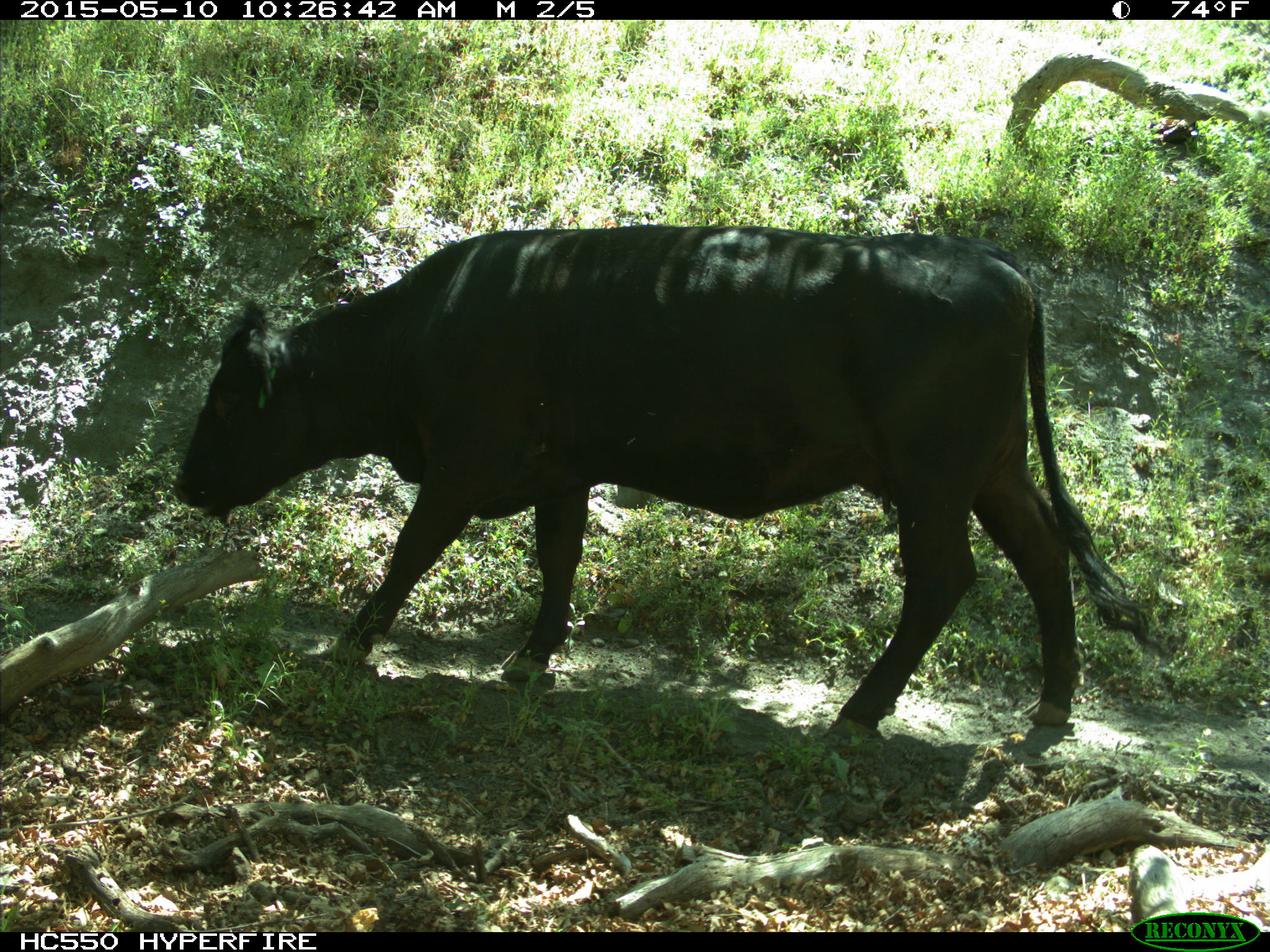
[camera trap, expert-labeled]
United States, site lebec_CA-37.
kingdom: Animalia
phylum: Chordata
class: Mammalia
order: Artiodactyla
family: Bovidae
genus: Bos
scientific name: Bos taurus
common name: domestic cow